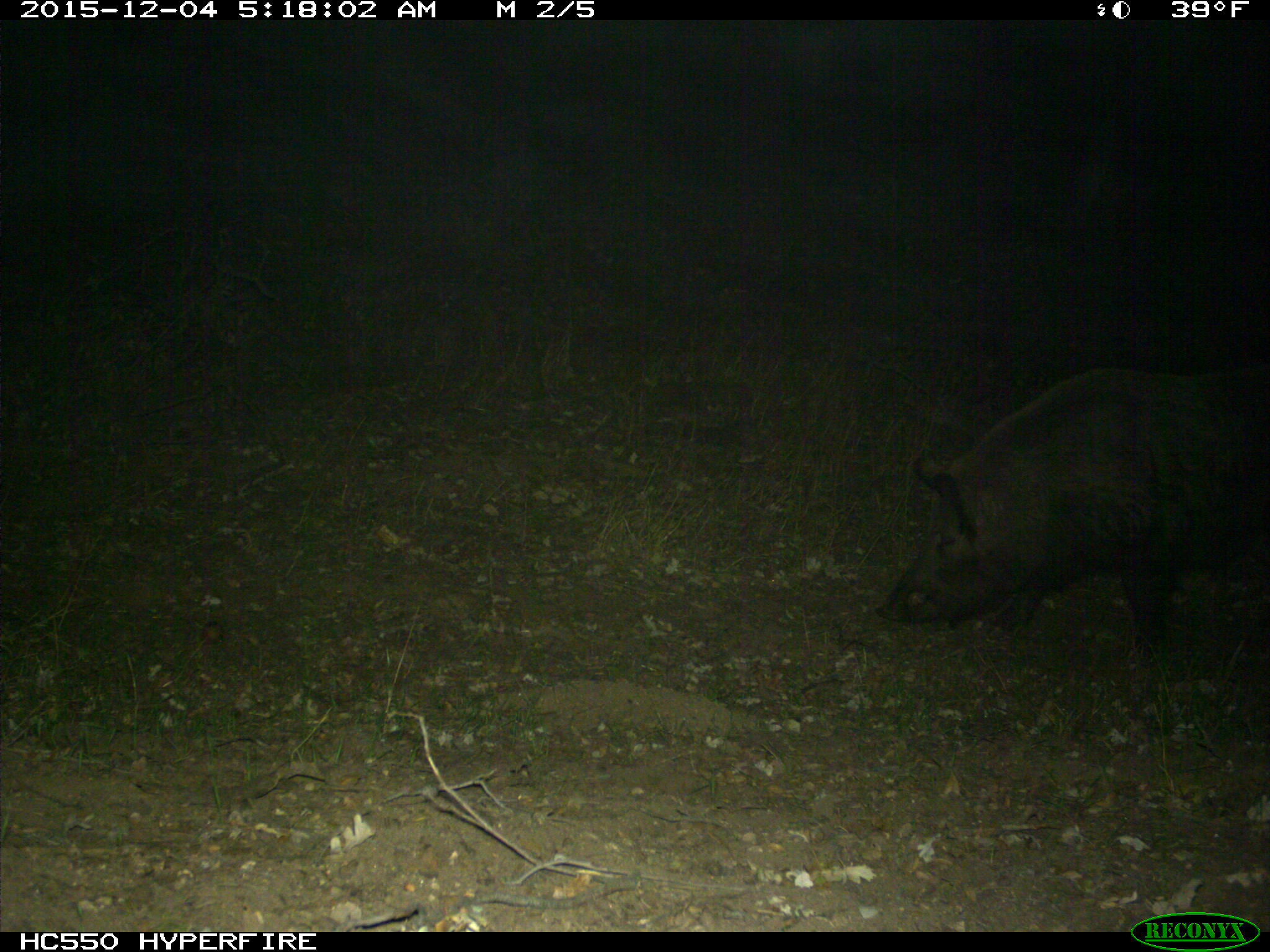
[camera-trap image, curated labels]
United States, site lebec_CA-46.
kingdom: Animalia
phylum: Chordata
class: Mammalia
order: Artiodactyla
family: Suidae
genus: Sus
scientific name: Sus scrofa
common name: wild boar